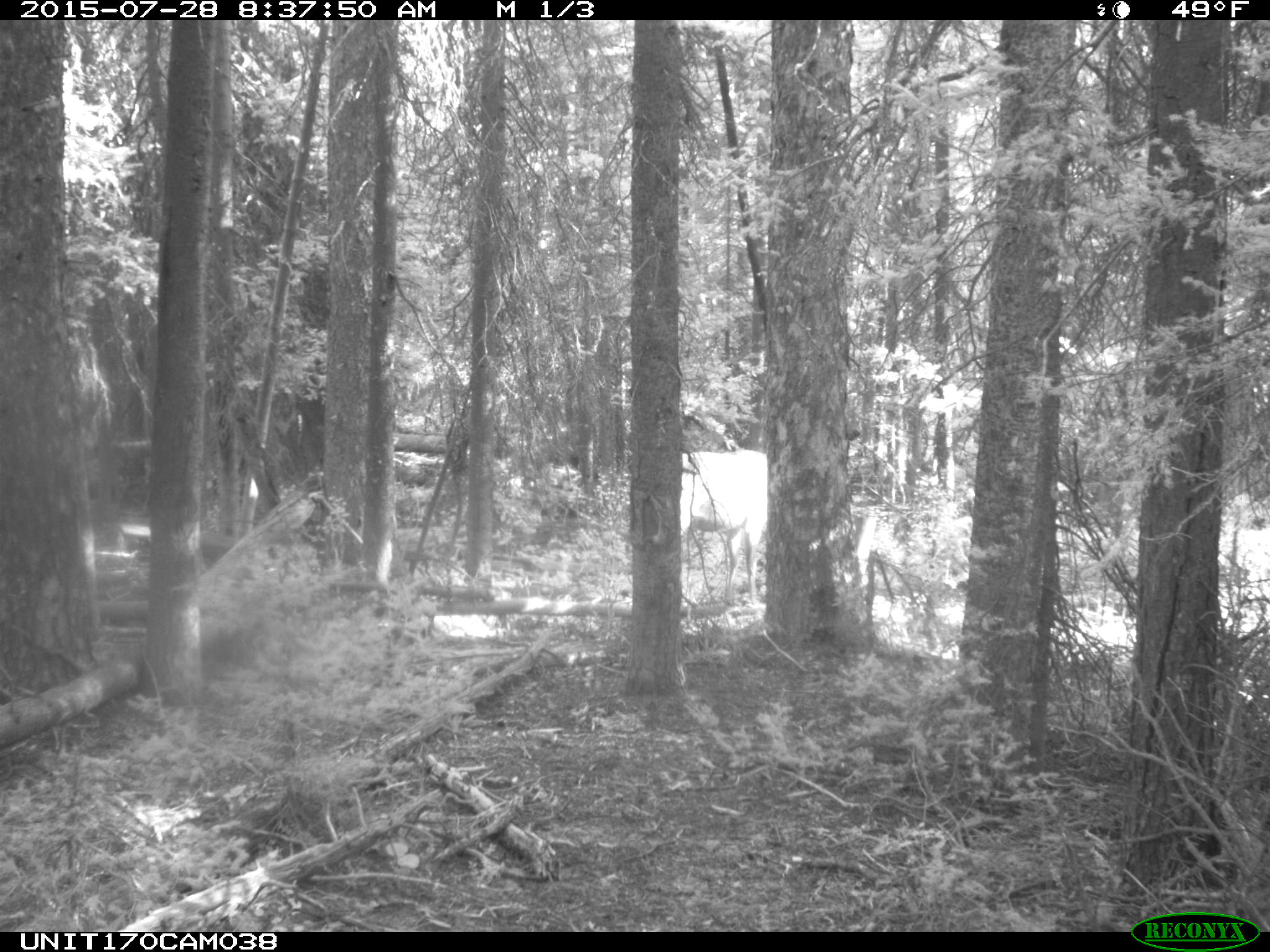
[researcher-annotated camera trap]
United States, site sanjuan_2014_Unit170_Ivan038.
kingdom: Animalia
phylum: Chordata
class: Mammalia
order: Artiodactyla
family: Cervidae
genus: Cervus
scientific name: Cervus elaphus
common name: red deer